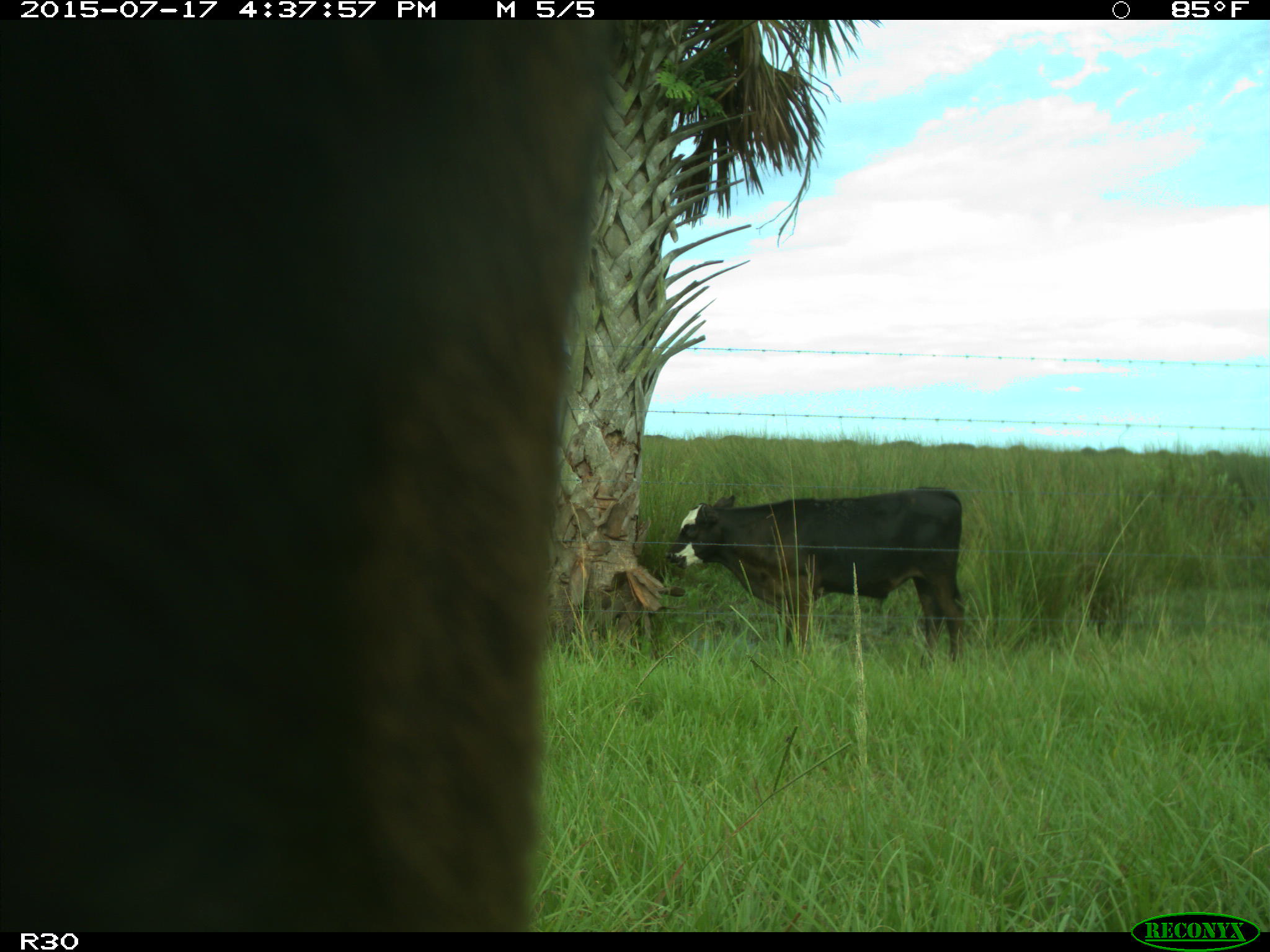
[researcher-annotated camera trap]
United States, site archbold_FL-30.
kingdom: Animalia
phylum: Chordata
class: Mammalia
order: Artiodactyla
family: Bovidae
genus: Bos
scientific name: Bos taurus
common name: domestic cow